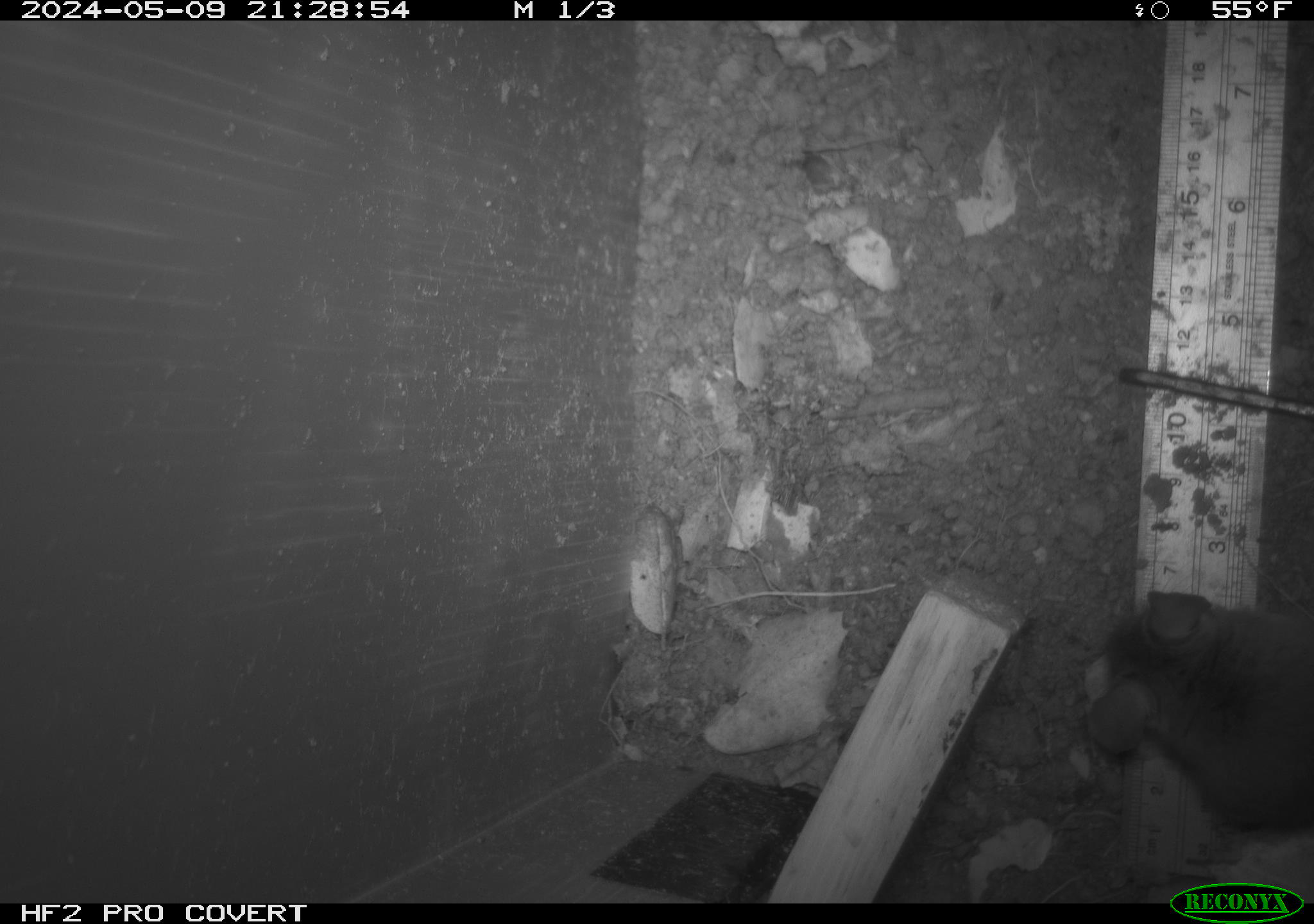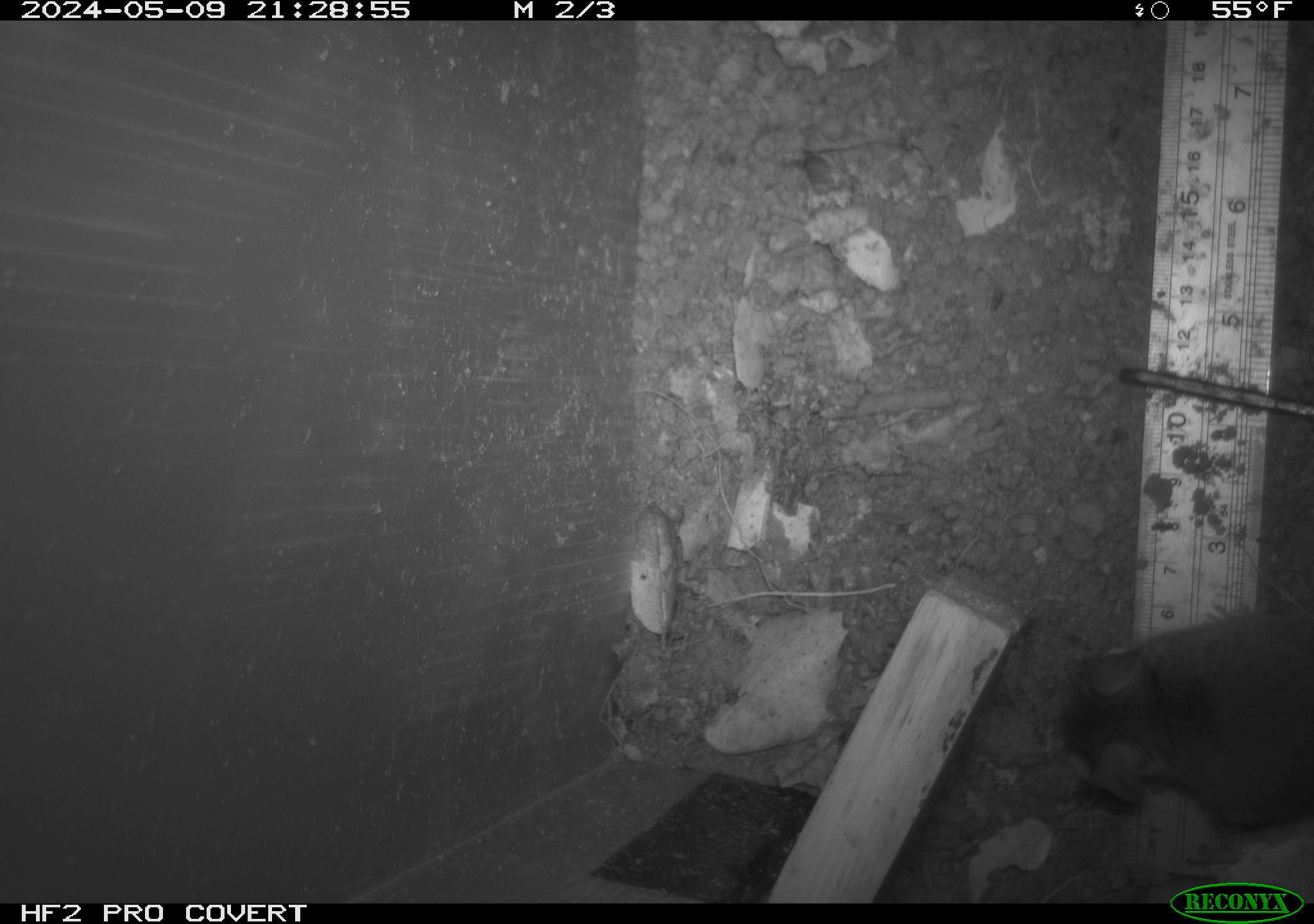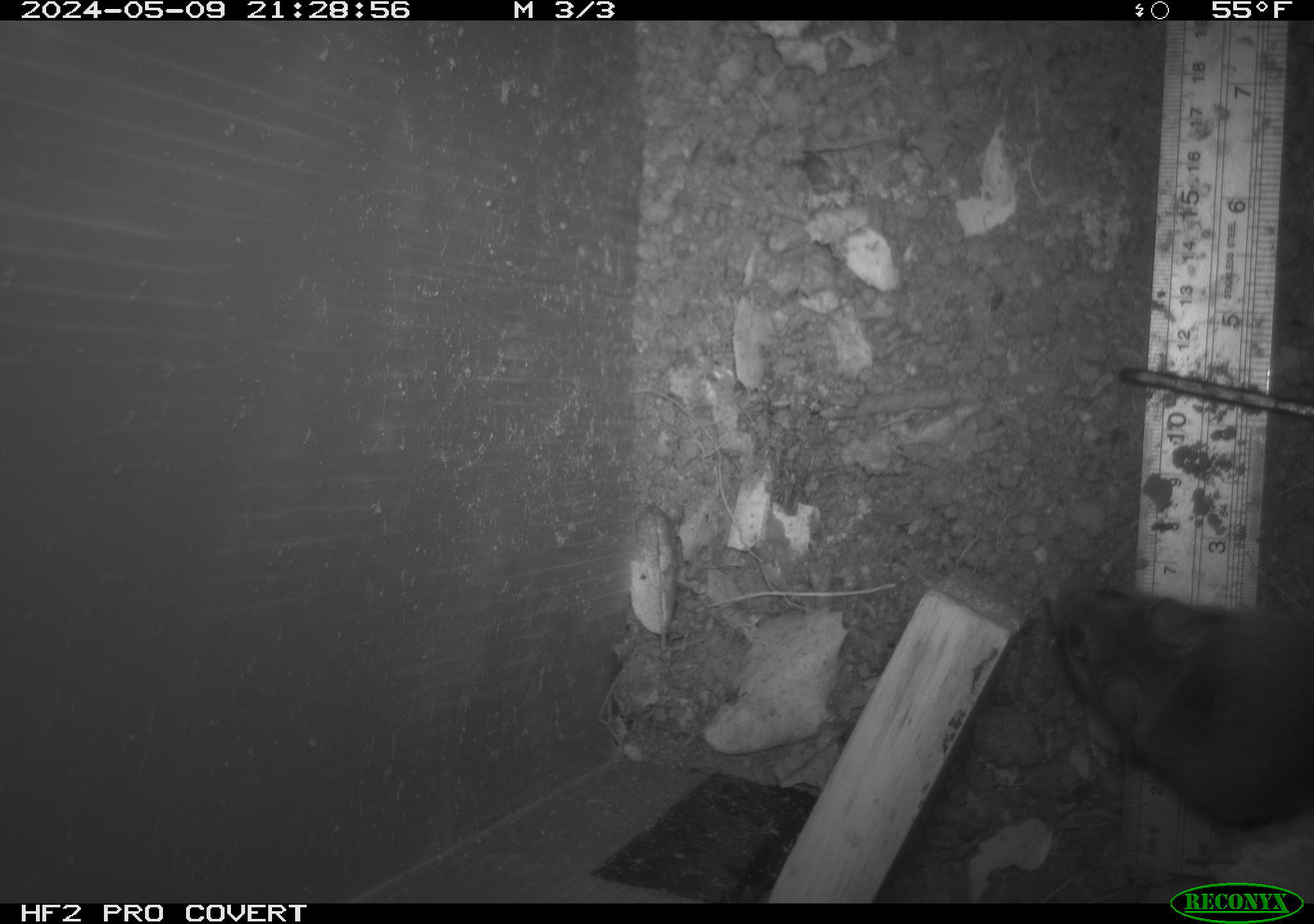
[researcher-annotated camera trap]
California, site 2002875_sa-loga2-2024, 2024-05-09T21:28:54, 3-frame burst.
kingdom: Animalia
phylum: Chordata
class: Mammalia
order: Rodentia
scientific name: Rodentia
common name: rodent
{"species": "rodent (Rodentia)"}